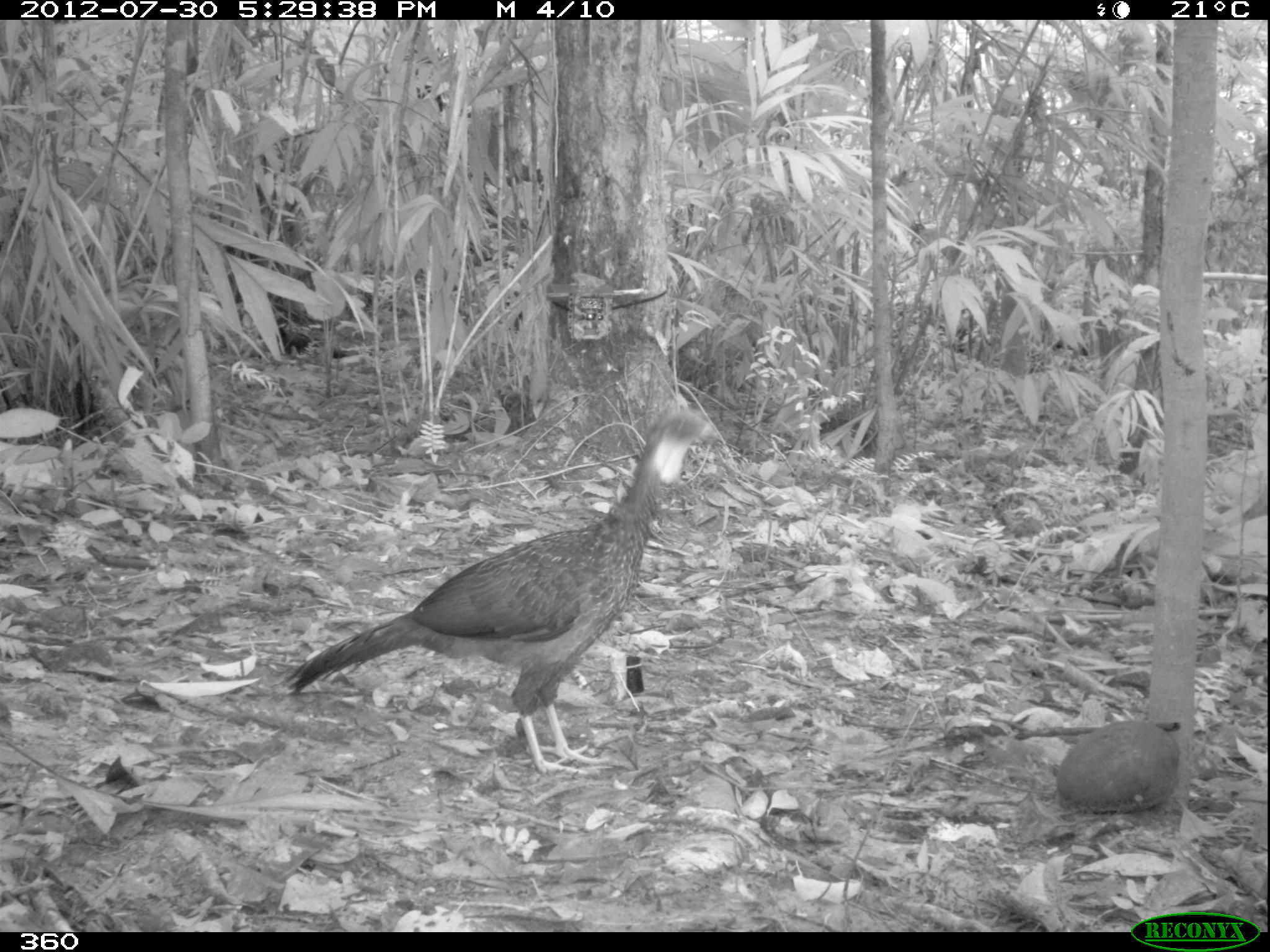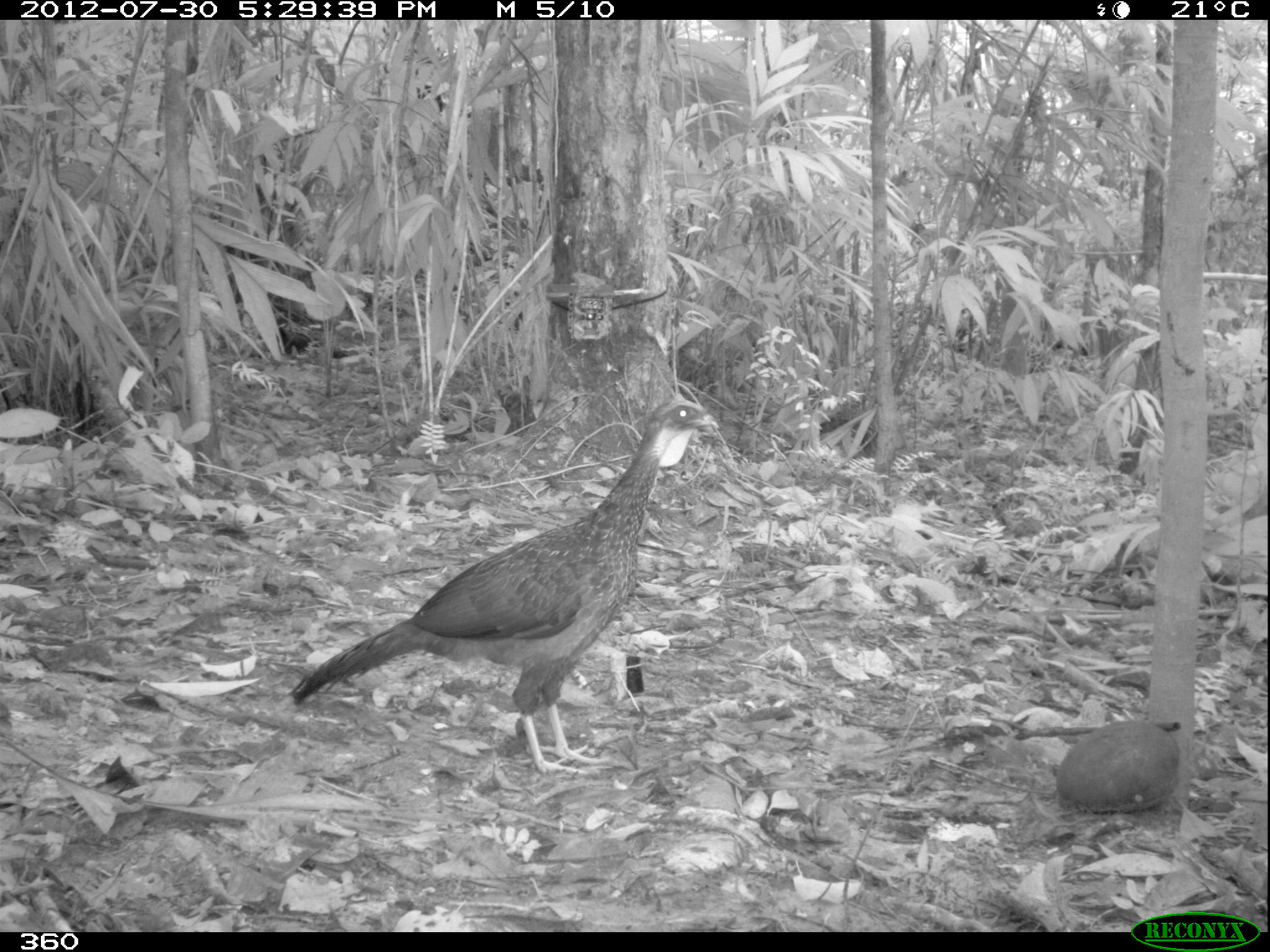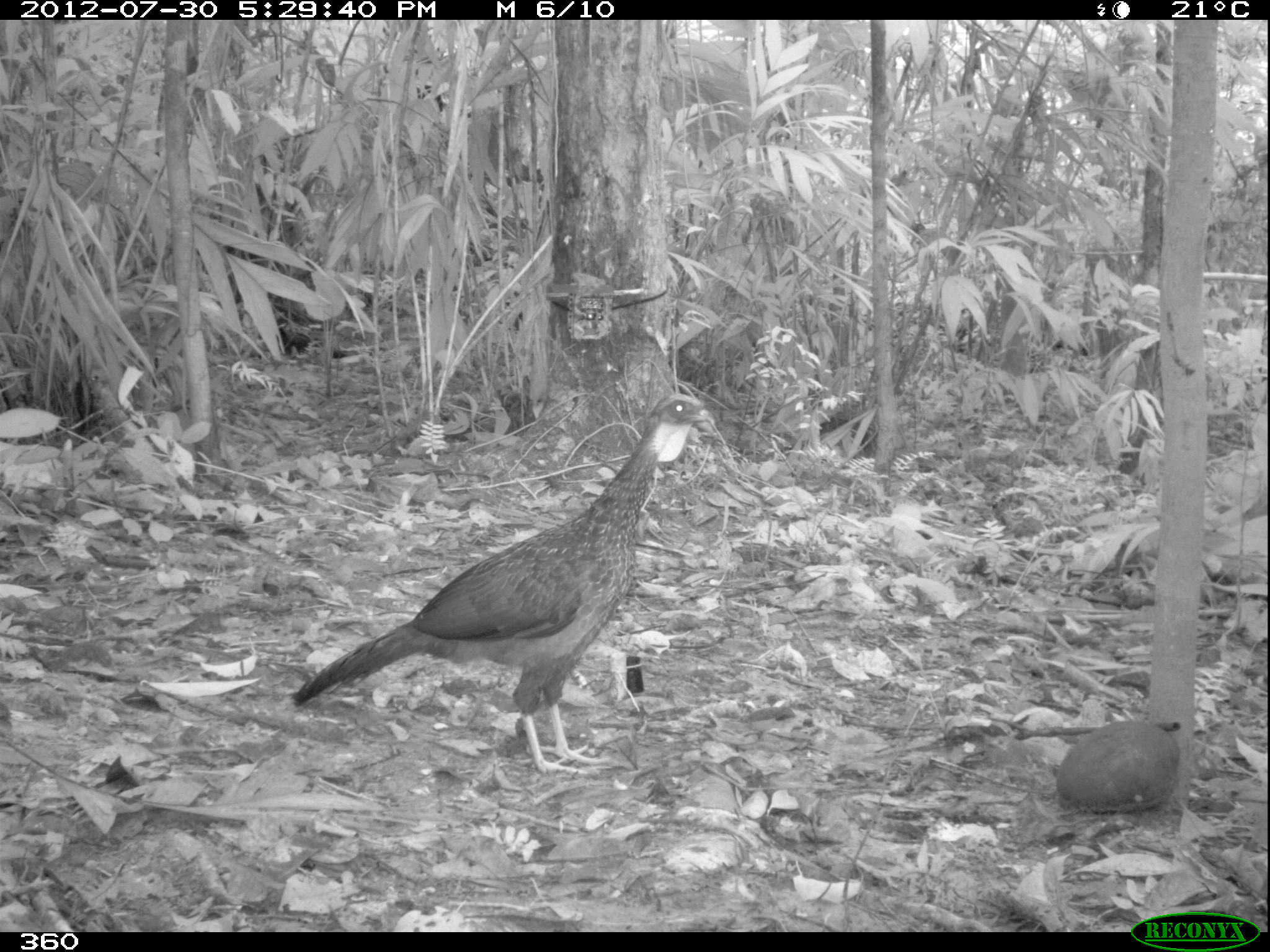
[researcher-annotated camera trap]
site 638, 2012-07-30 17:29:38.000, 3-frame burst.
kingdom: Animalia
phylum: Chordata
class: Aves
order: Galliformes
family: Cracidae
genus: Penelope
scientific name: Penelope jacquacu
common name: spix's guan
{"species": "Penelope jacquacu (spix's guan)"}